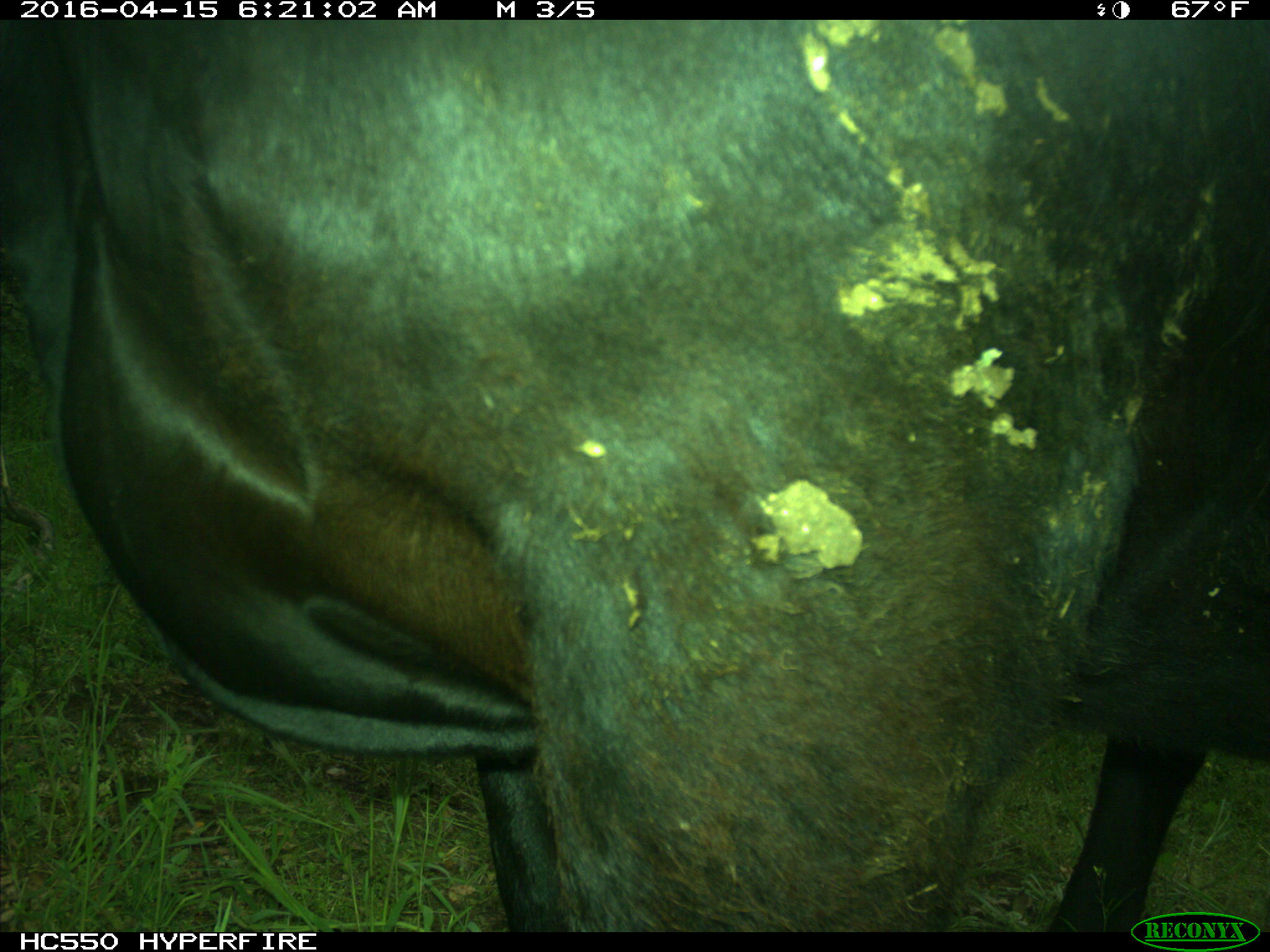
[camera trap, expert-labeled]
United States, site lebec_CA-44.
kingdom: Animalia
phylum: Chordata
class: Mammalia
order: Artiodactyla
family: Bovidae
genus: Bos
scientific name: Bos taurus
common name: domestic cow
Bos taurus (domestic cow).